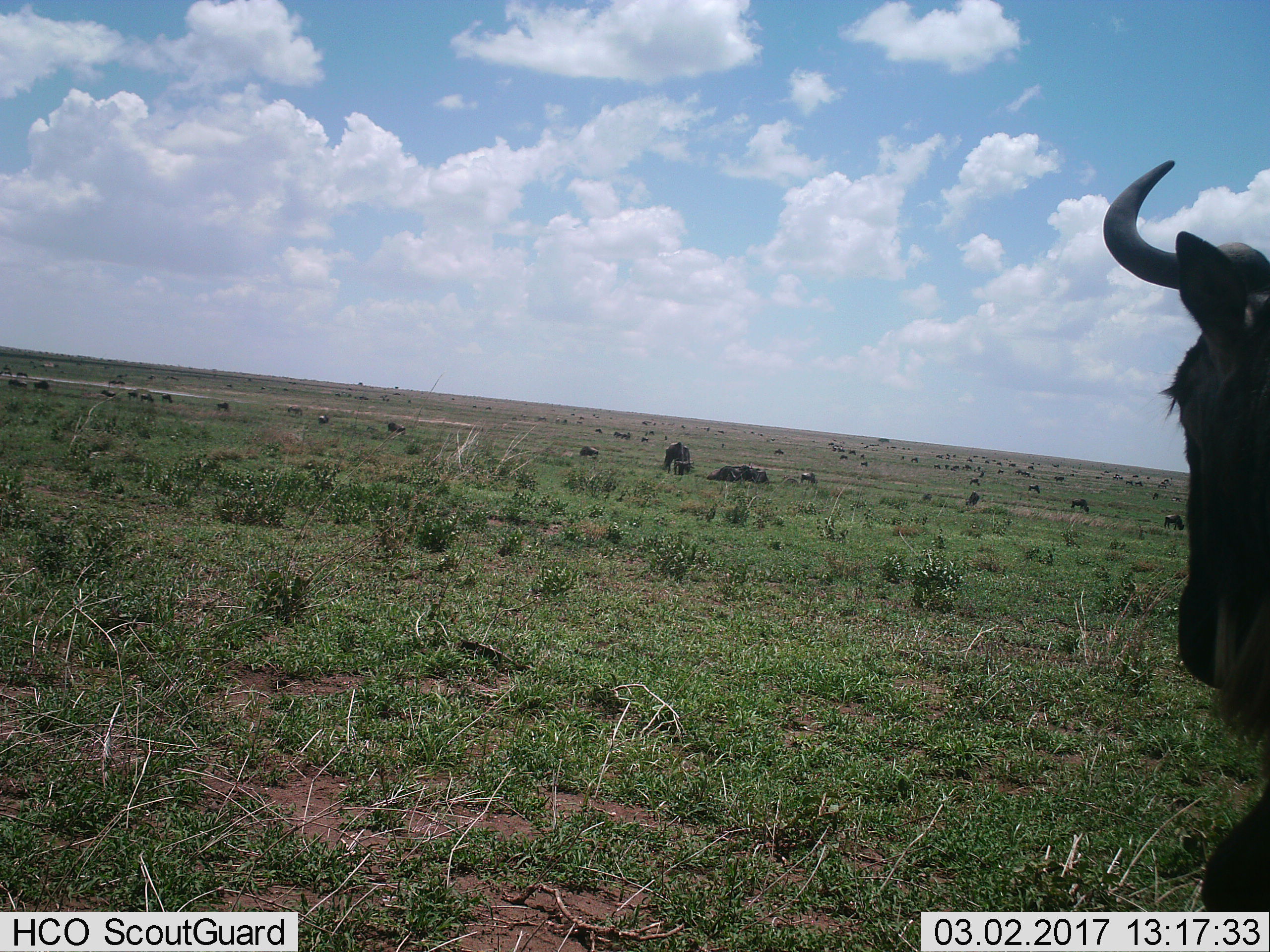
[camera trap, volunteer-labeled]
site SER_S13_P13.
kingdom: Animalia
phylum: Chordata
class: Mammalia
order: Artiodactyla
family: Bovidae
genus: Connochaetes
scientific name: Connochaetes taurinus taurinus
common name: blue wildebeest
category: wildebeestblue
Wildebeestblue (blue wildebeest) (Connochaetes taurinus taurinus), count 11-50. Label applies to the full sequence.